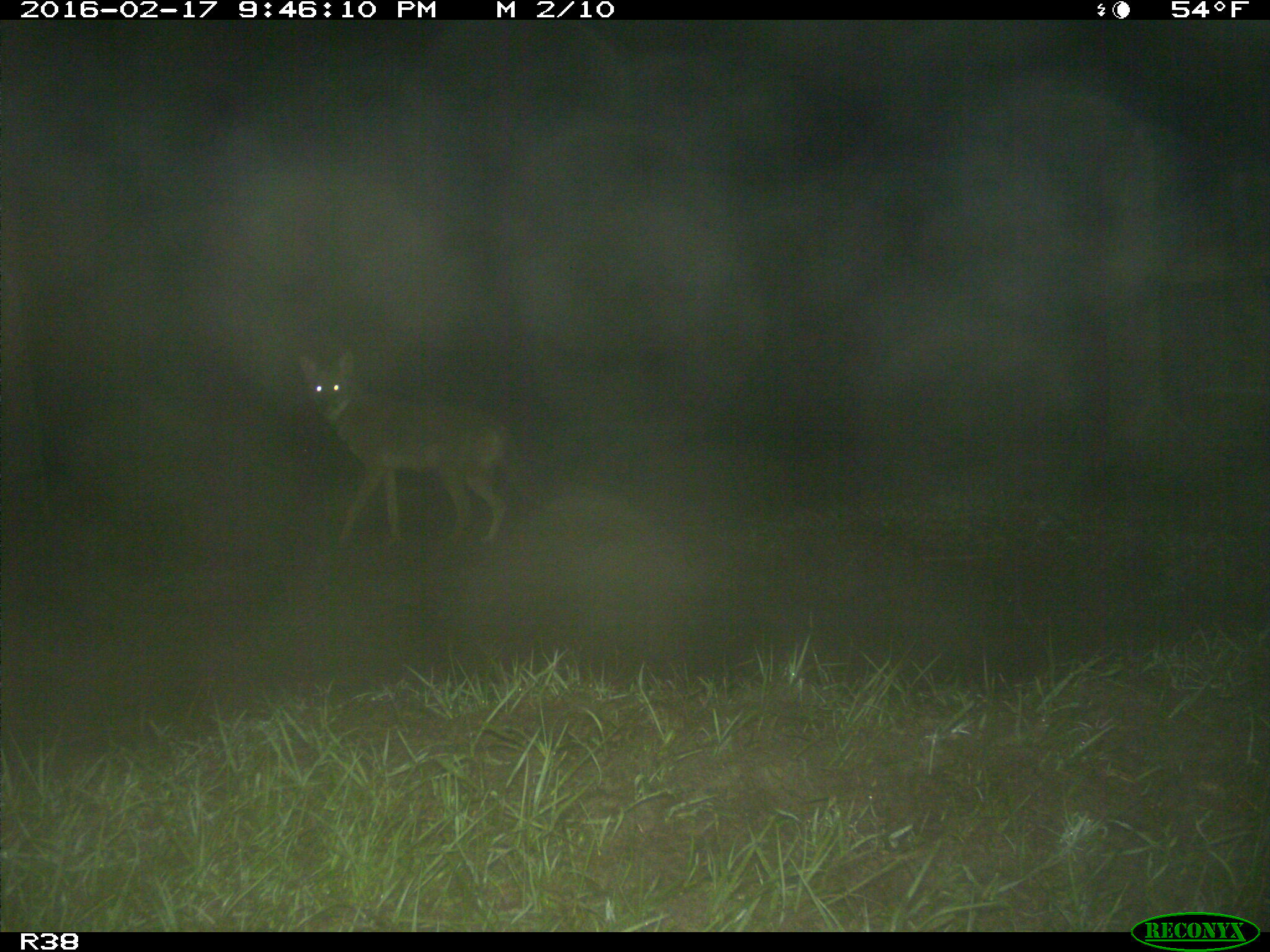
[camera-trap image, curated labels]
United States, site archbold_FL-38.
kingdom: Animalia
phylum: Chordata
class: Mammalia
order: Carnivora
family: Canidae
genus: Canis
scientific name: Canis latrans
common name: coyote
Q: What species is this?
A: Canis latrans (coyote).